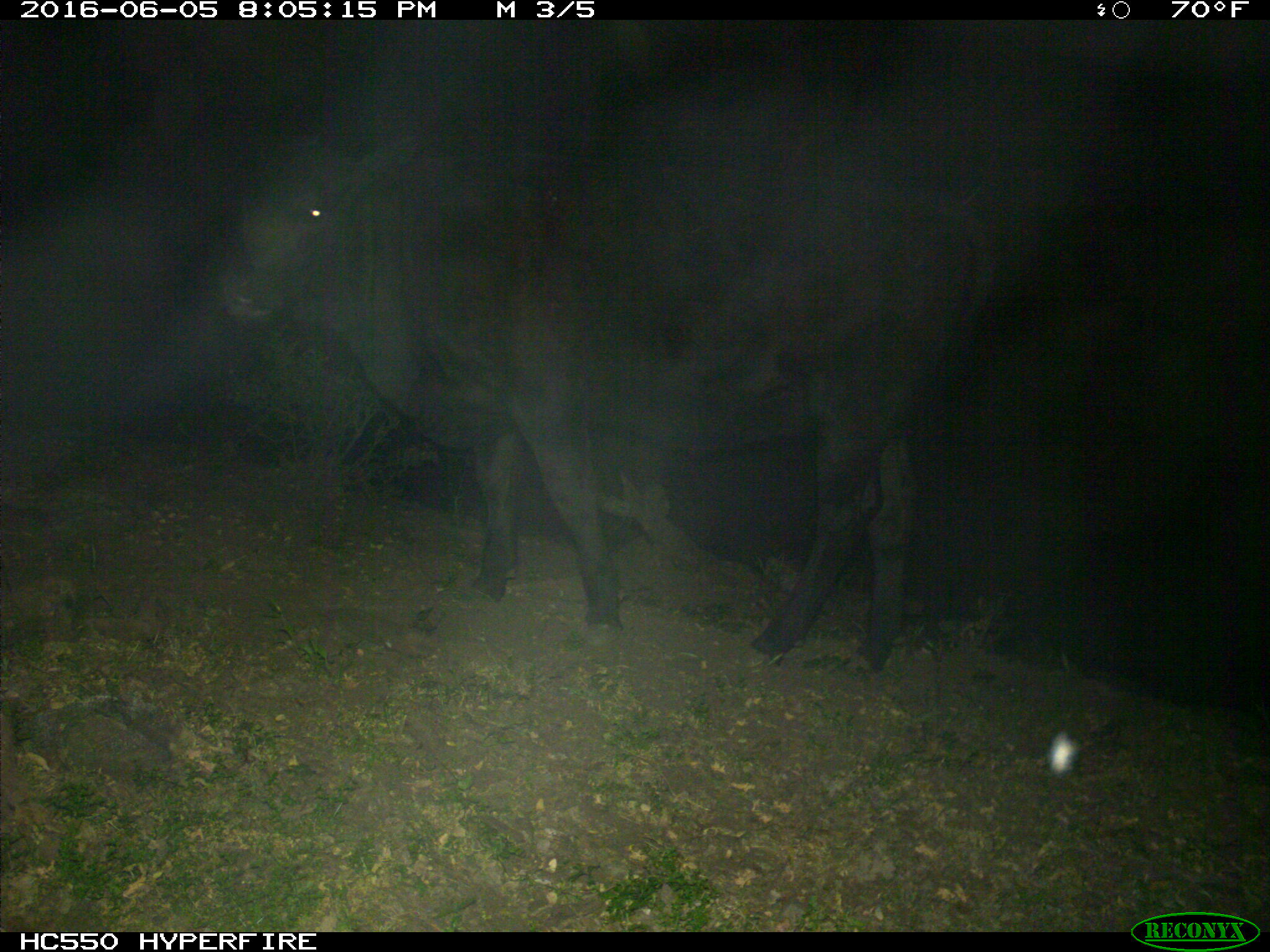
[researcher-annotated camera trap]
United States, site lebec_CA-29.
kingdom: Animalia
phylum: Chordata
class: Mammalia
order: Artiodactyla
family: Bovidae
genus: Bos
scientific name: Bos taurus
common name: domestic cow